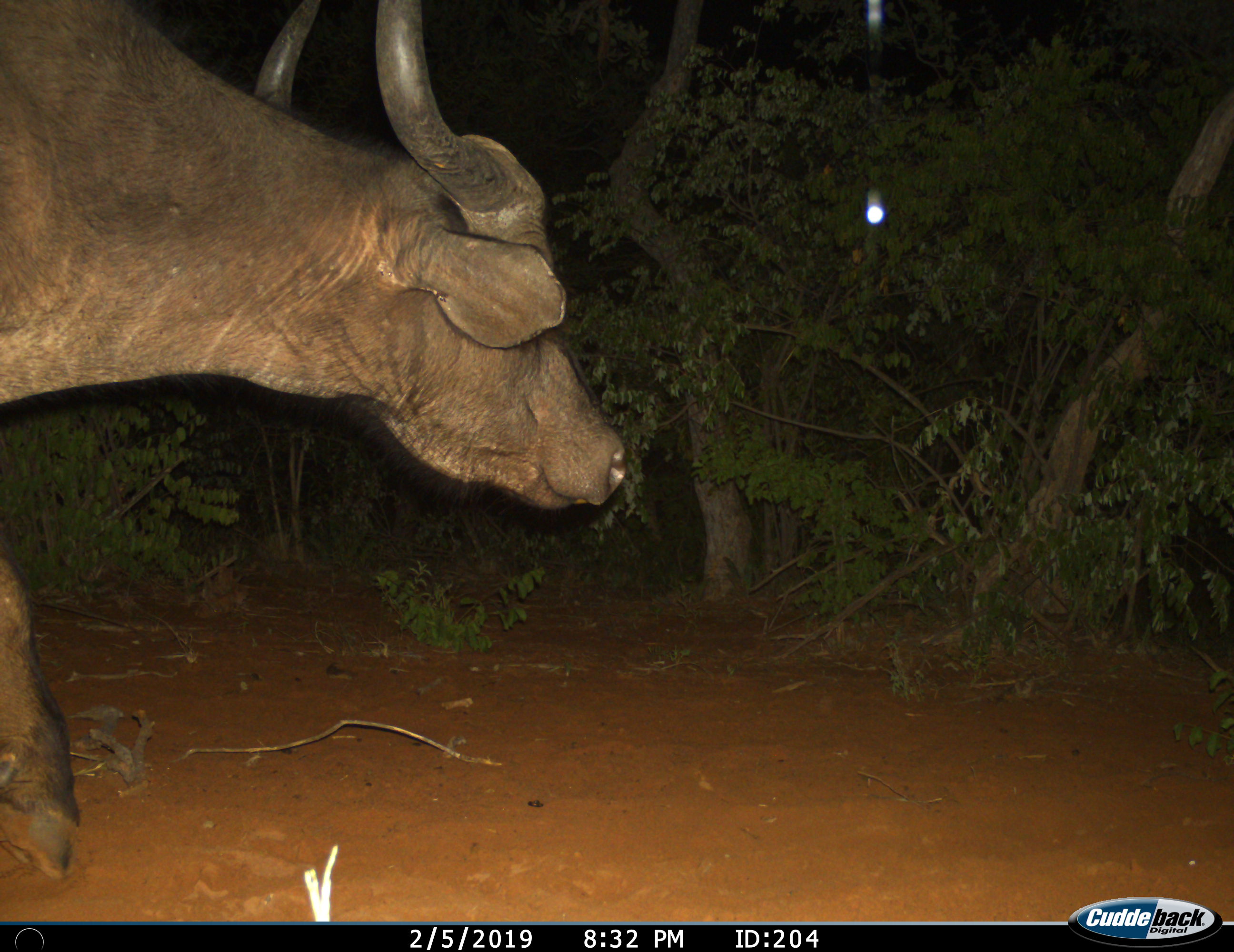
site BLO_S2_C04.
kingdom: Animalia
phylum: Chordata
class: Mammalia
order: Artiodactyla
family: Bovidae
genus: Syncerus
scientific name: Syncerus caffer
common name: african buffalo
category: buffalo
Buffalo (african buffalo) (Syncerus caffer), count 1. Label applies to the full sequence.